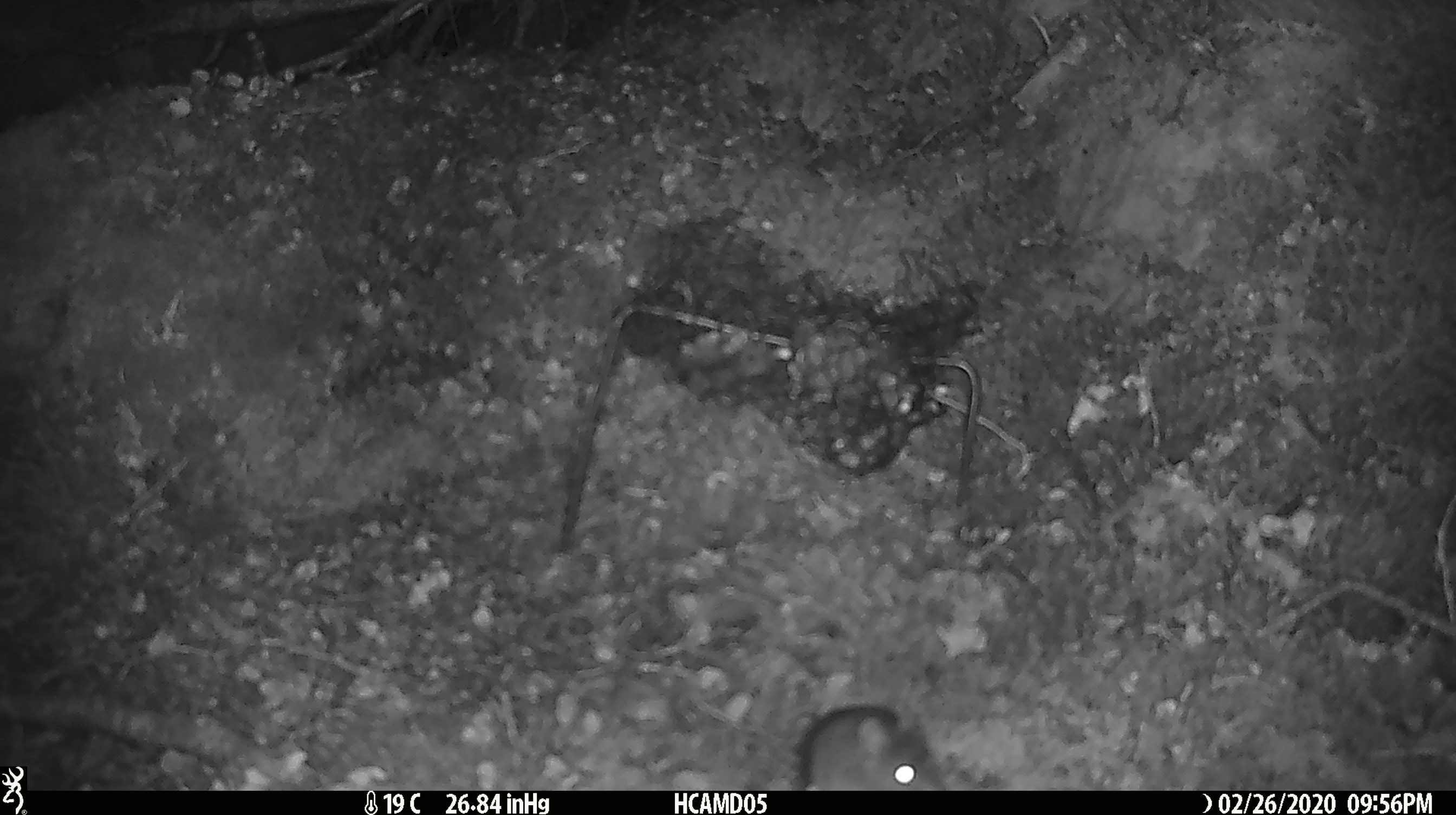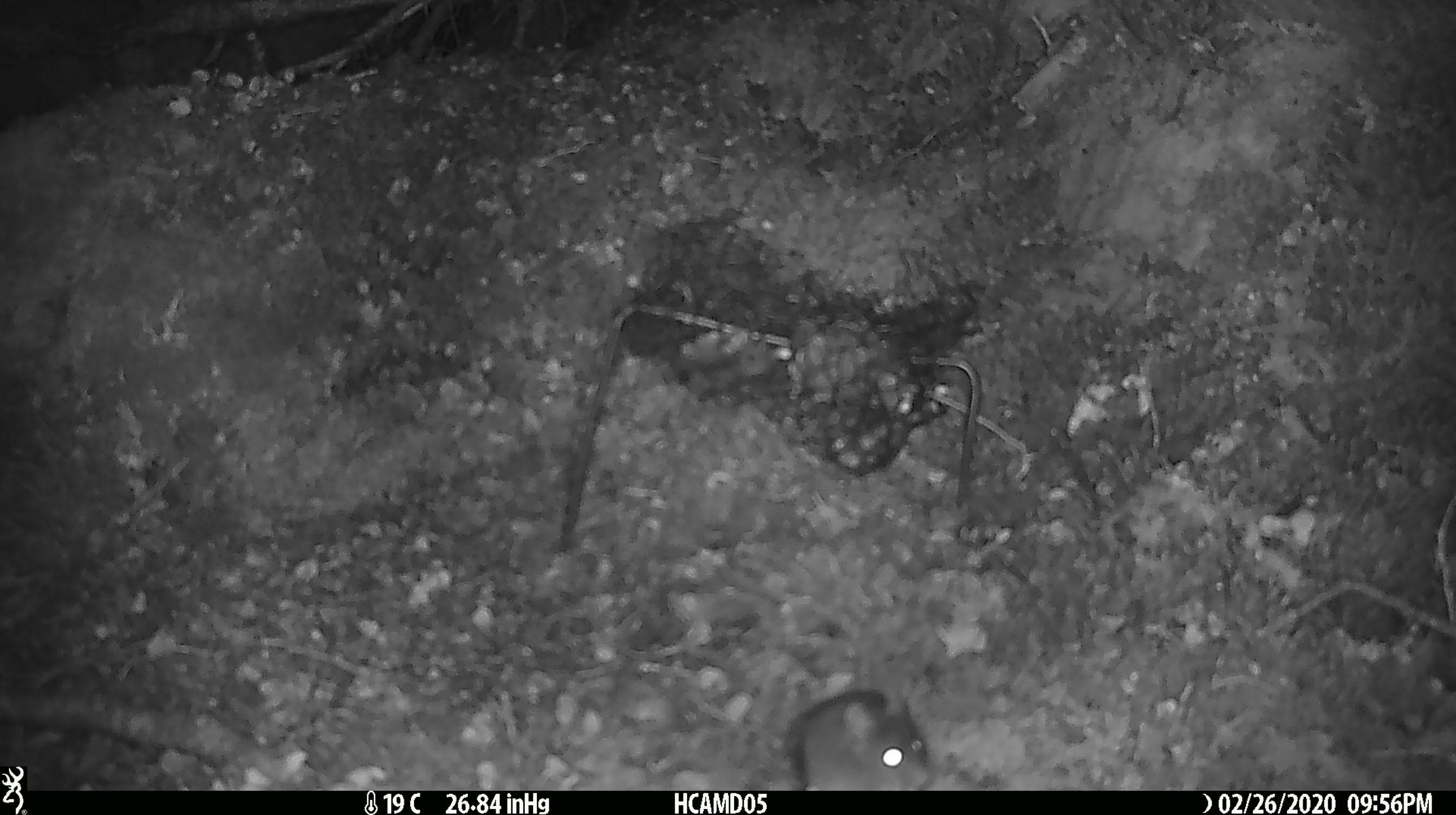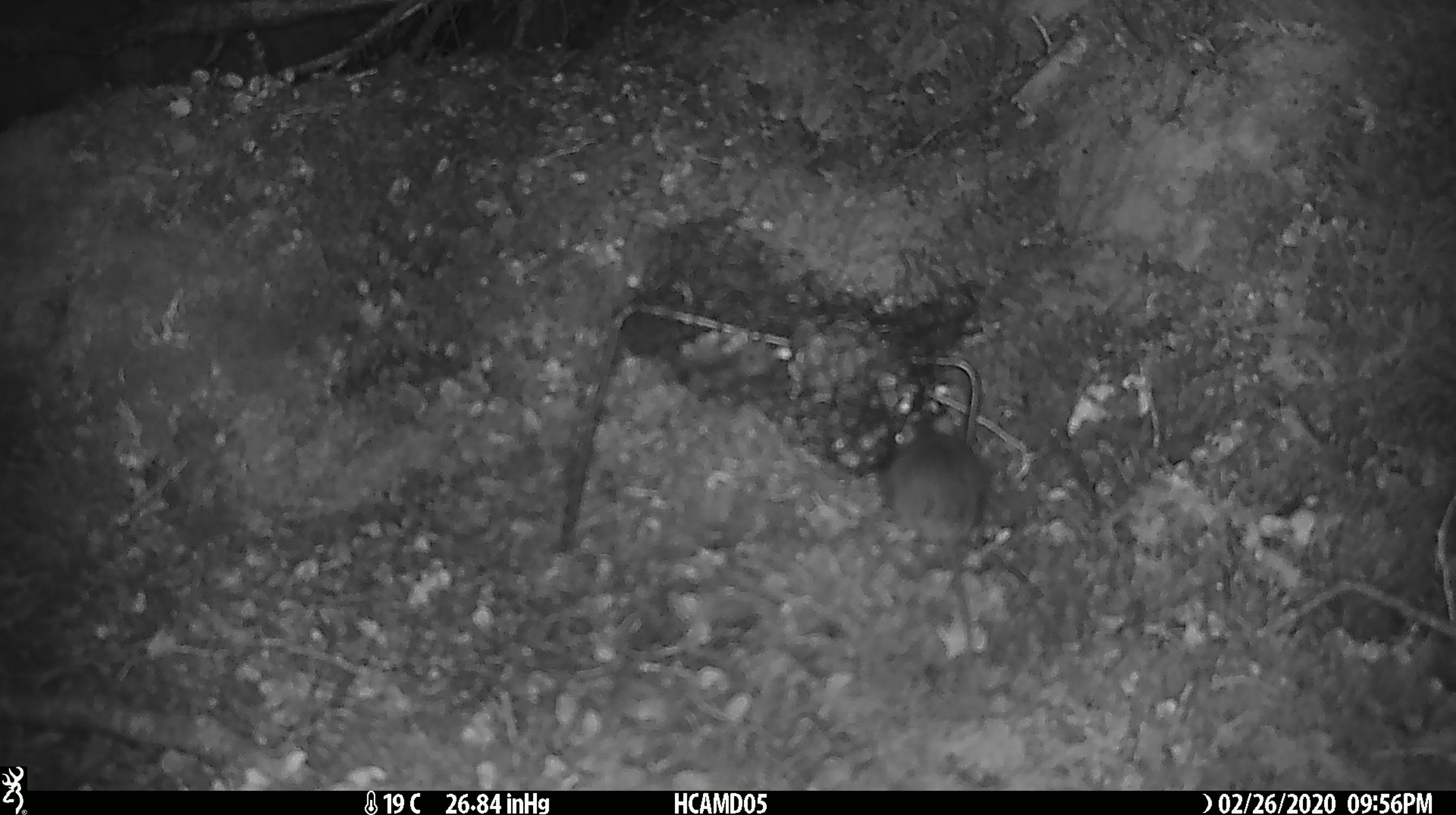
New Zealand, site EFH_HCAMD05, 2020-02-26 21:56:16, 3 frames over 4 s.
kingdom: Animalia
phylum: Chordata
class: Mammalia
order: Rodentia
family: Muridae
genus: Mus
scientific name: Mus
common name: mouse